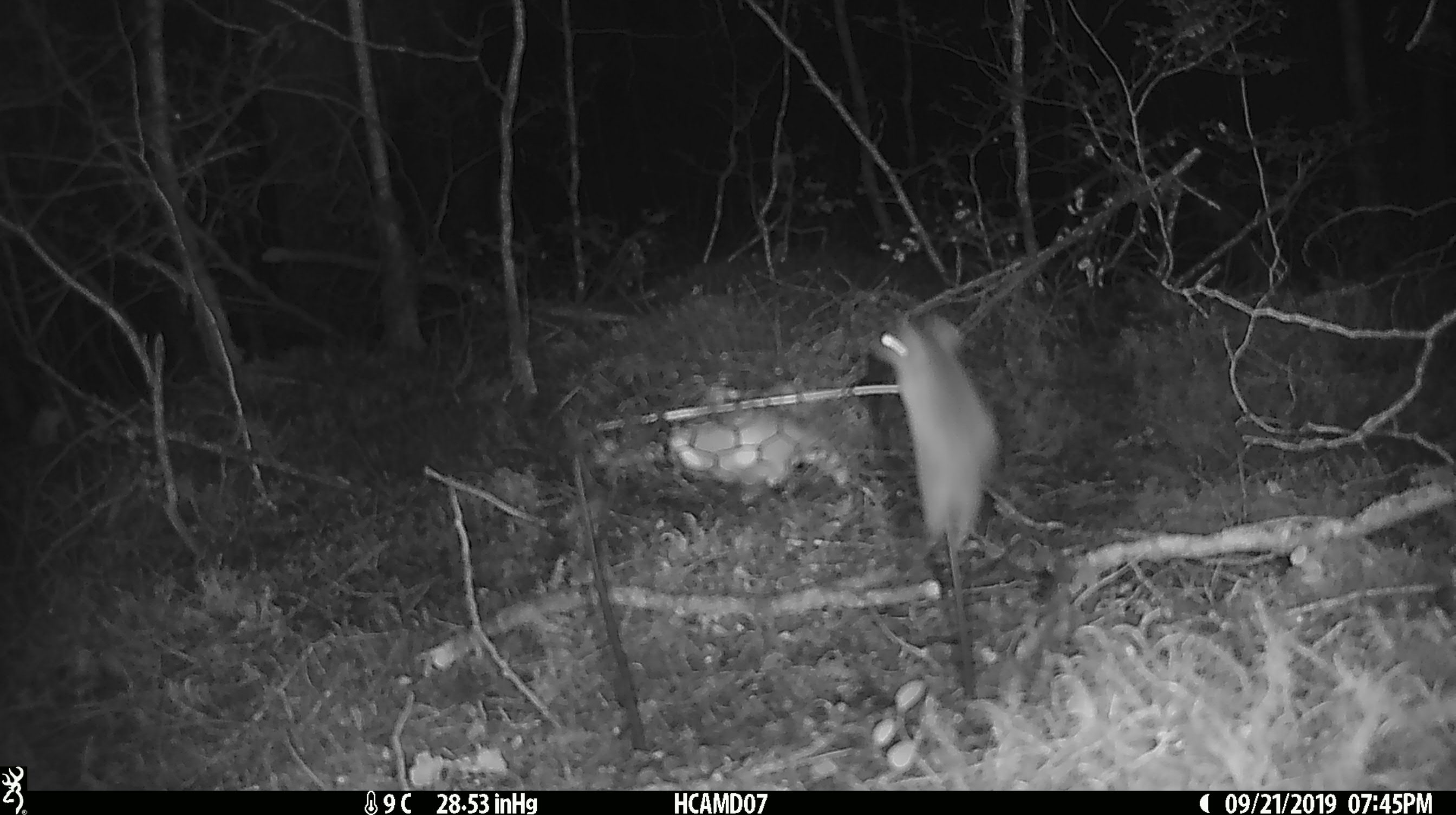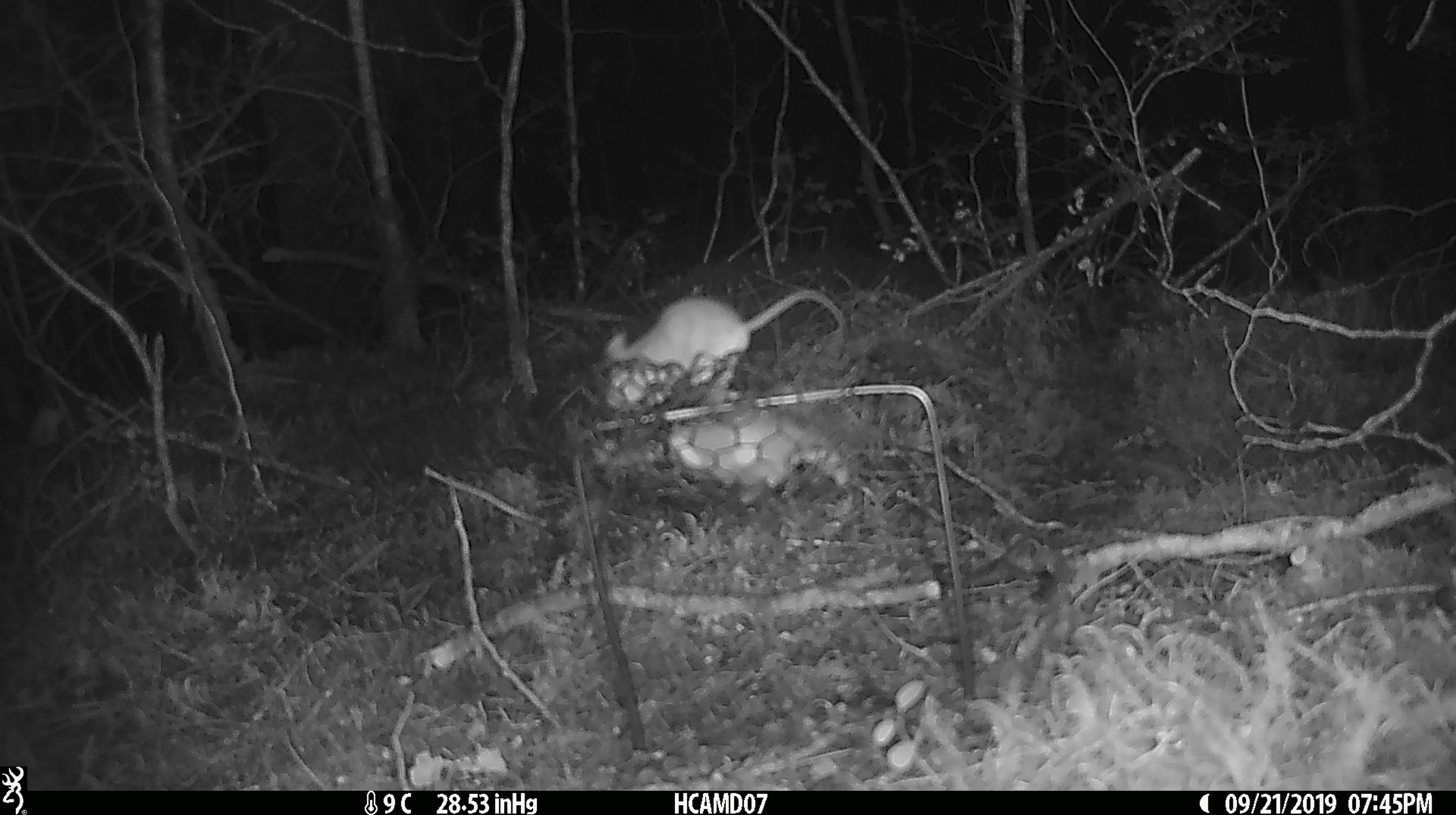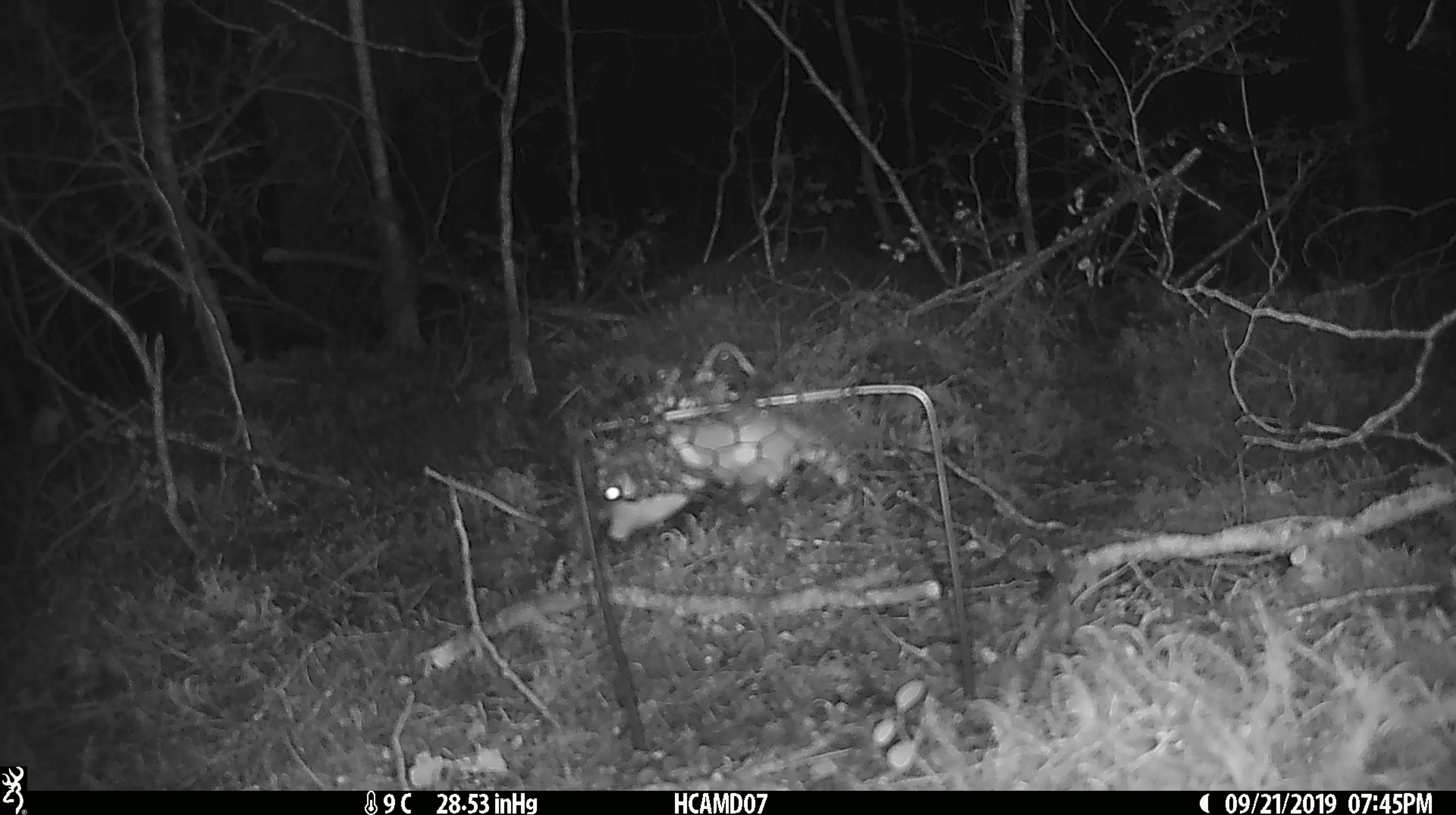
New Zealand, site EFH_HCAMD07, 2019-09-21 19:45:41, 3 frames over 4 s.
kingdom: Animalia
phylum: Chordata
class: Mammalia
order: Rodentia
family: Muridae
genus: Mus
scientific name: Mus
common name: mouse